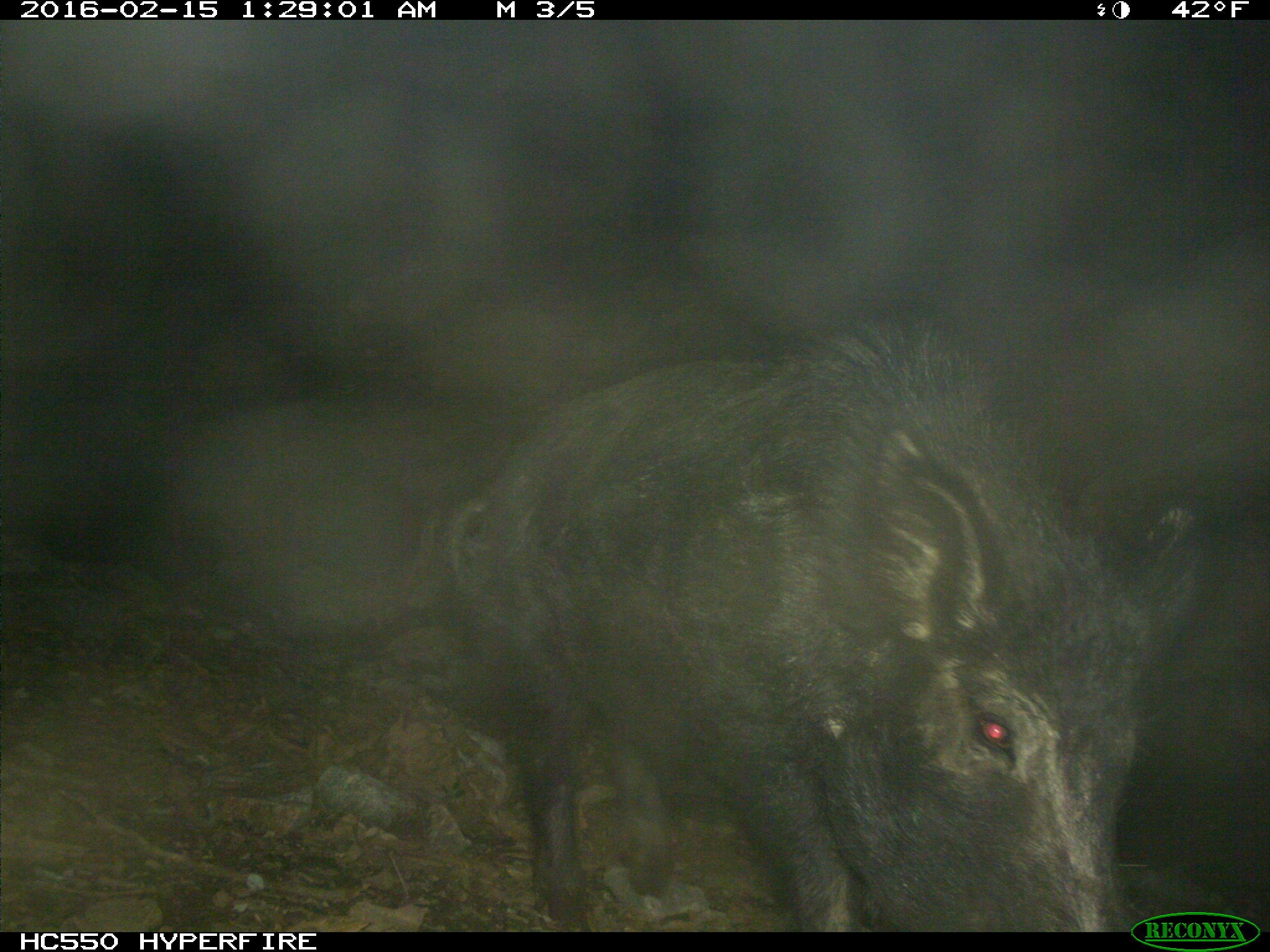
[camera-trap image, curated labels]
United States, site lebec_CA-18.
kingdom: Animalia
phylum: Chordata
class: Mammalia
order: Artiodactyla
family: Suidae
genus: Sus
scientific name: Sus scrofa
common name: wild boar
Sus scrofa (wild boar).